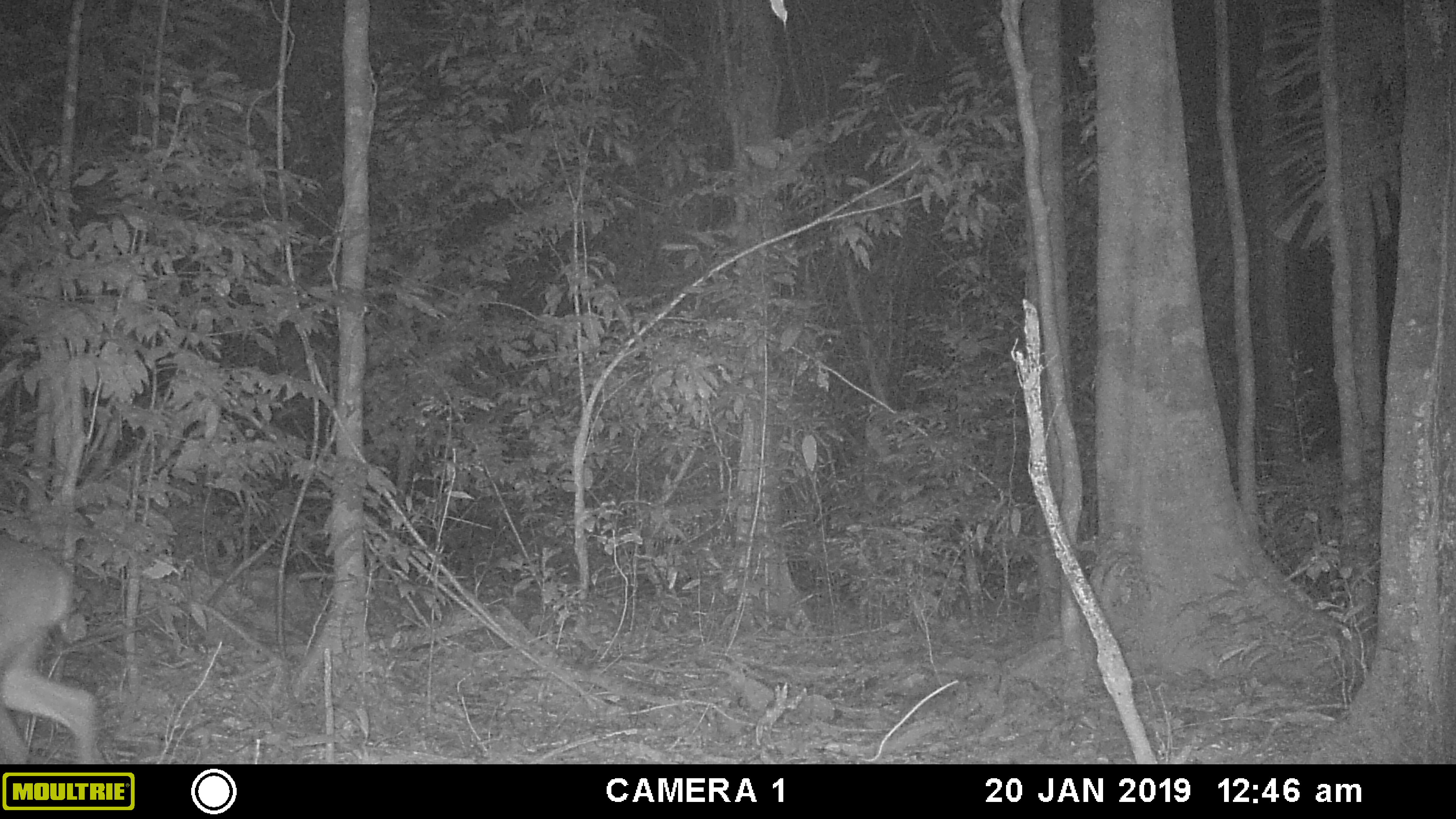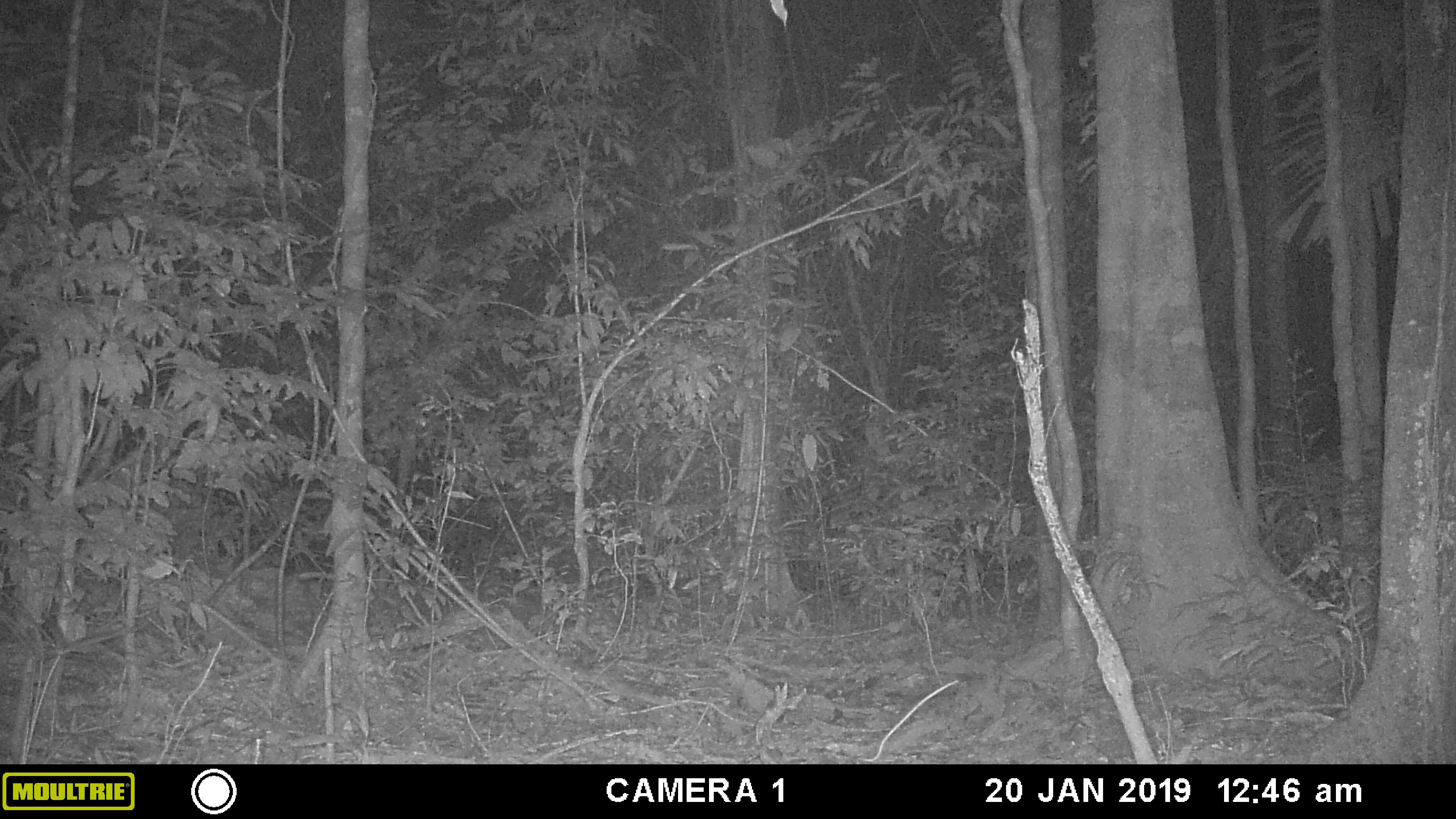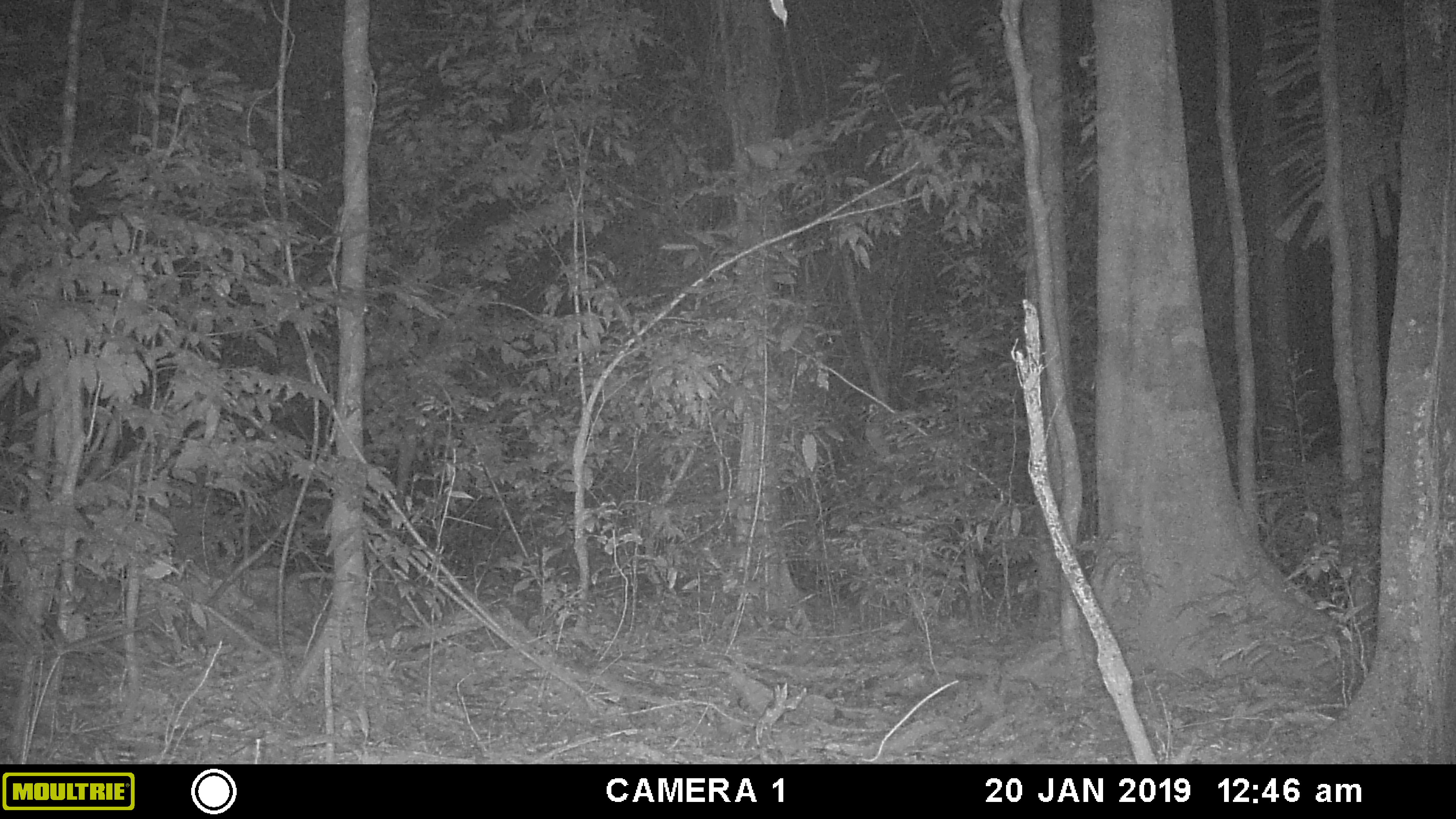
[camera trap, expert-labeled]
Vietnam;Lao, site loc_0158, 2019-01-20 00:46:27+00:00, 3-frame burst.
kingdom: Animalia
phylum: Chordata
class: Mammalia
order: Artiodactyla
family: Cervidae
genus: Muntiacus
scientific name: Muntiacus vuquangensis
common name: large-antlered muntjac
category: large antlered muntjac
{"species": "large antlered muntjac (large-antlered muntjac) (Muntiacus vuquangensis)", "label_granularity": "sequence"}